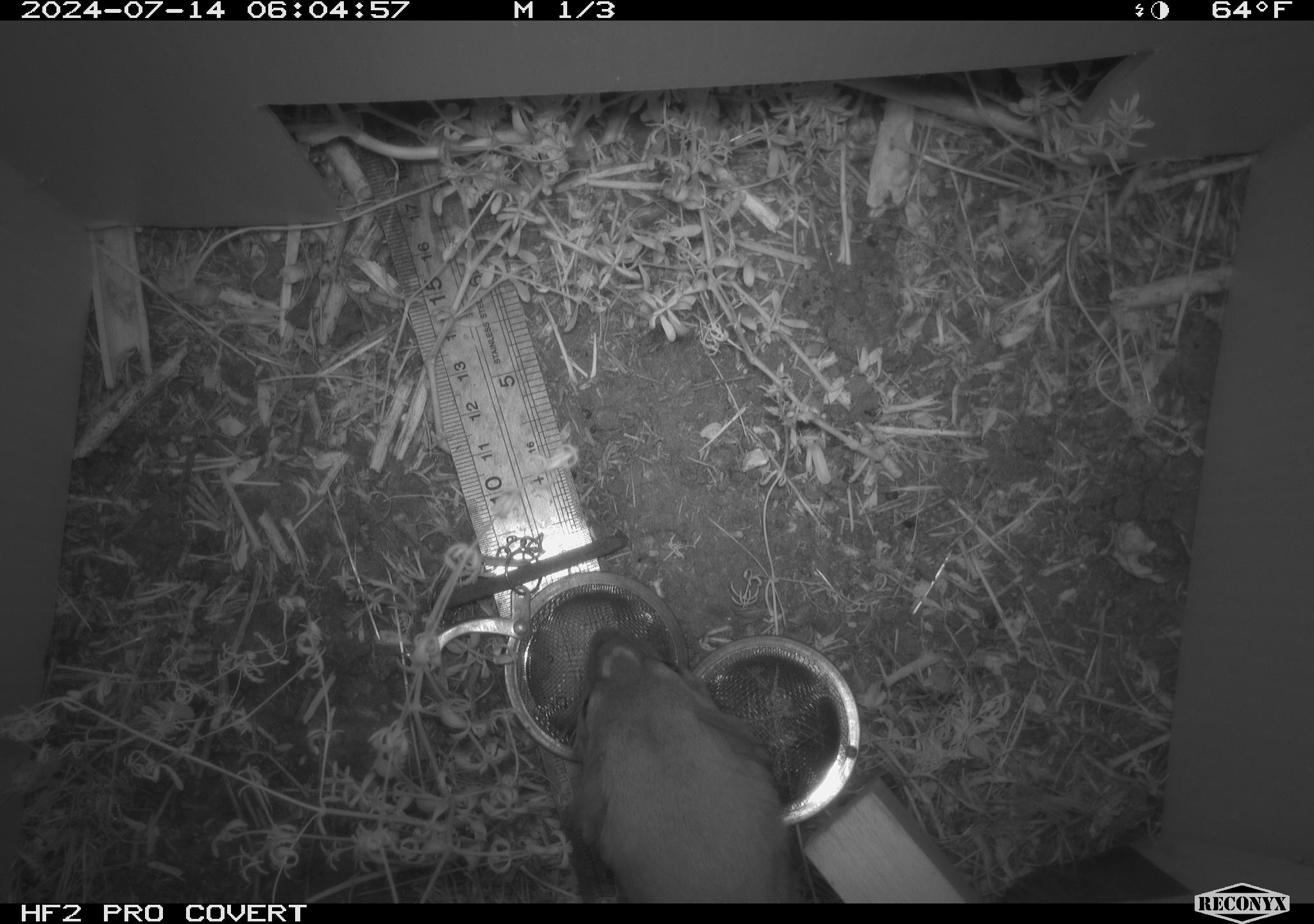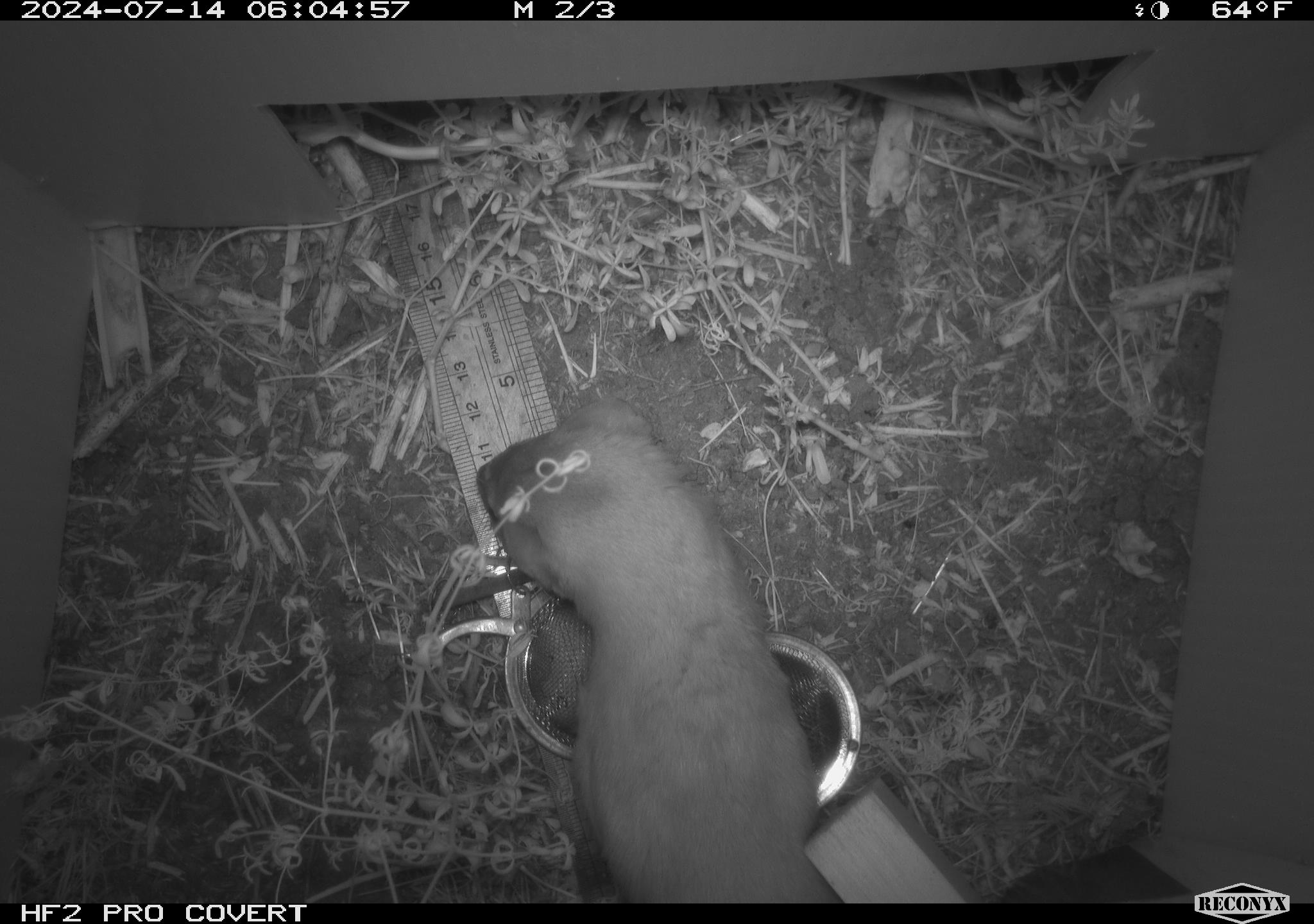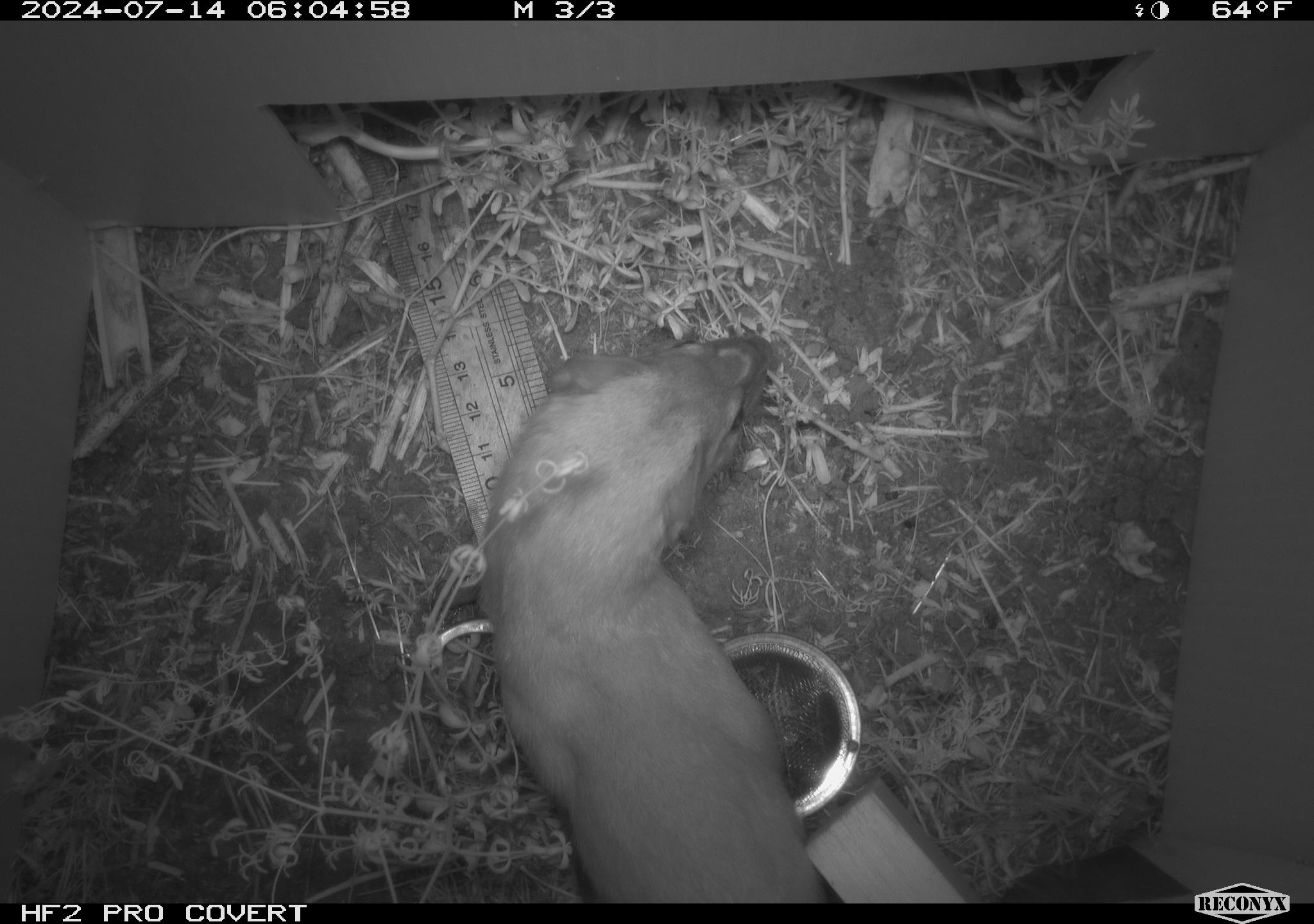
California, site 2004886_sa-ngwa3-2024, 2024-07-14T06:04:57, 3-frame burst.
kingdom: Animalia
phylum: Chordata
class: Mammalia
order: Carnivora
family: Mustelidae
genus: Neogale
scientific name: Neogale frenata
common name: long-tailed weasel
Long-tailed weasel (Neogale frenata).